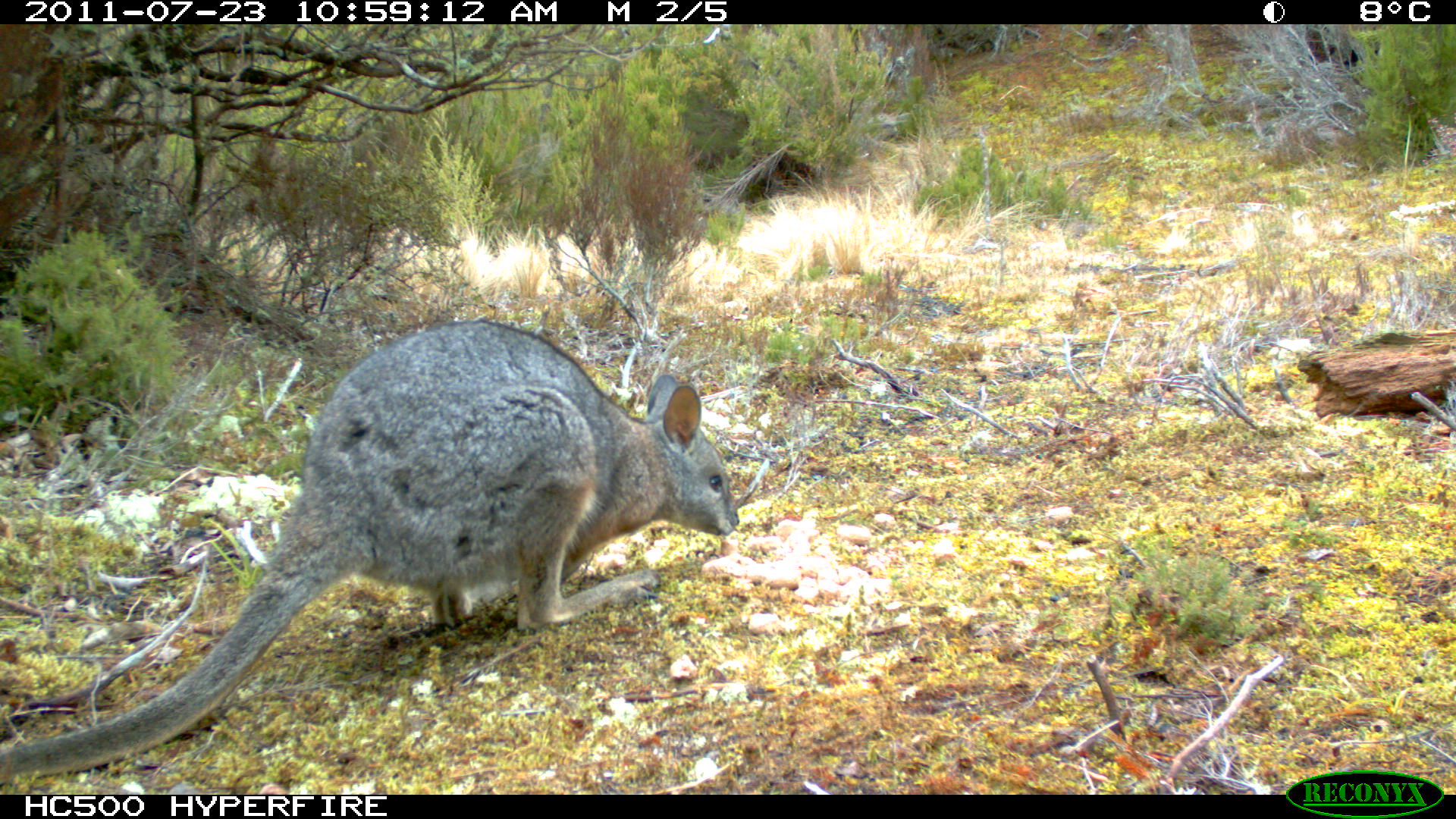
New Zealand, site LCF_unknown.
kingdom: Animalia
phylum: Chordata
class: Mammalia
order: Diprotodontia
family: Macropodidae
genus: Notamacropus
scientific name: Notamacropus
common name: wallaby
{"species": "wallaby (Notamacropus)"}